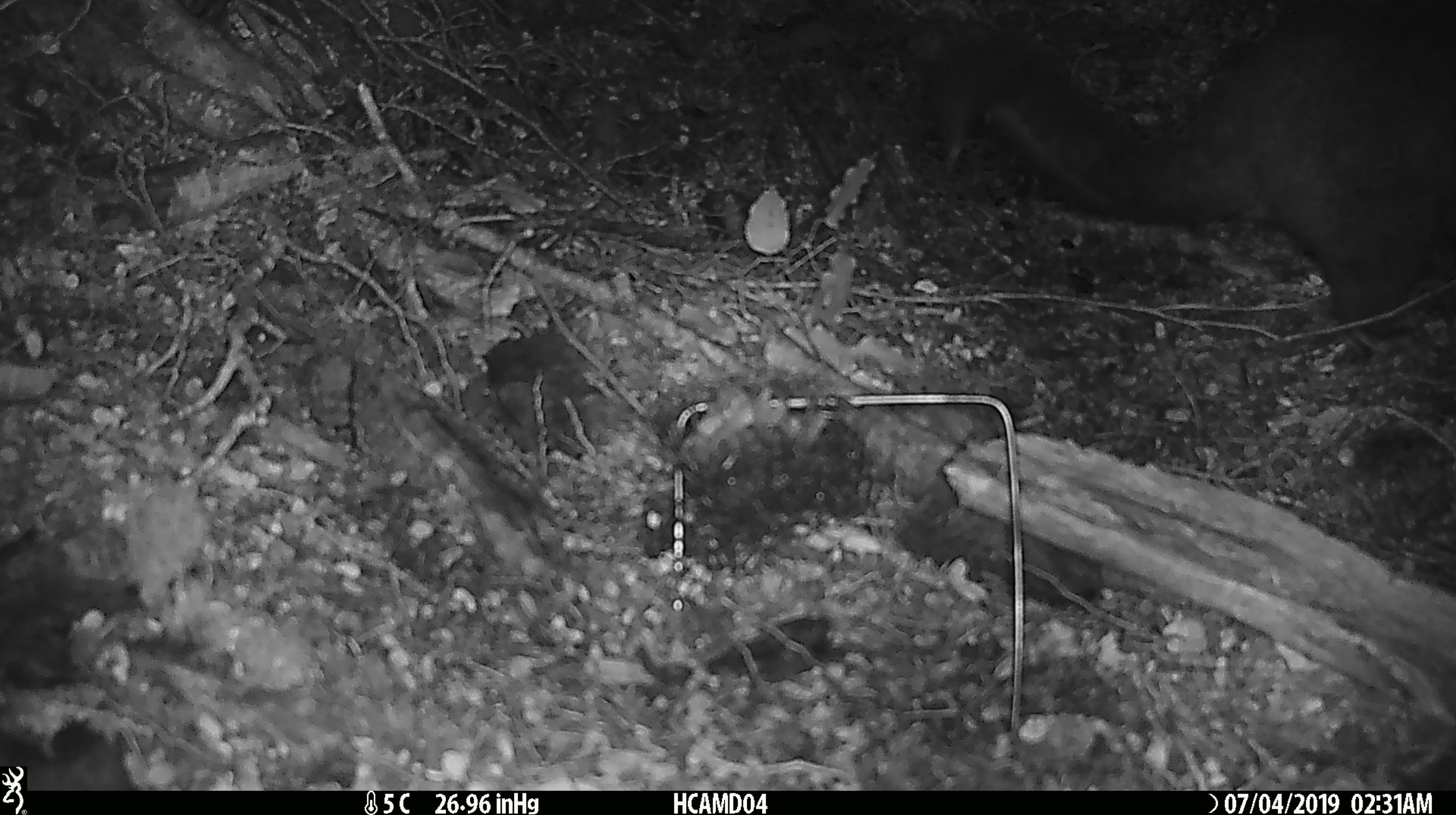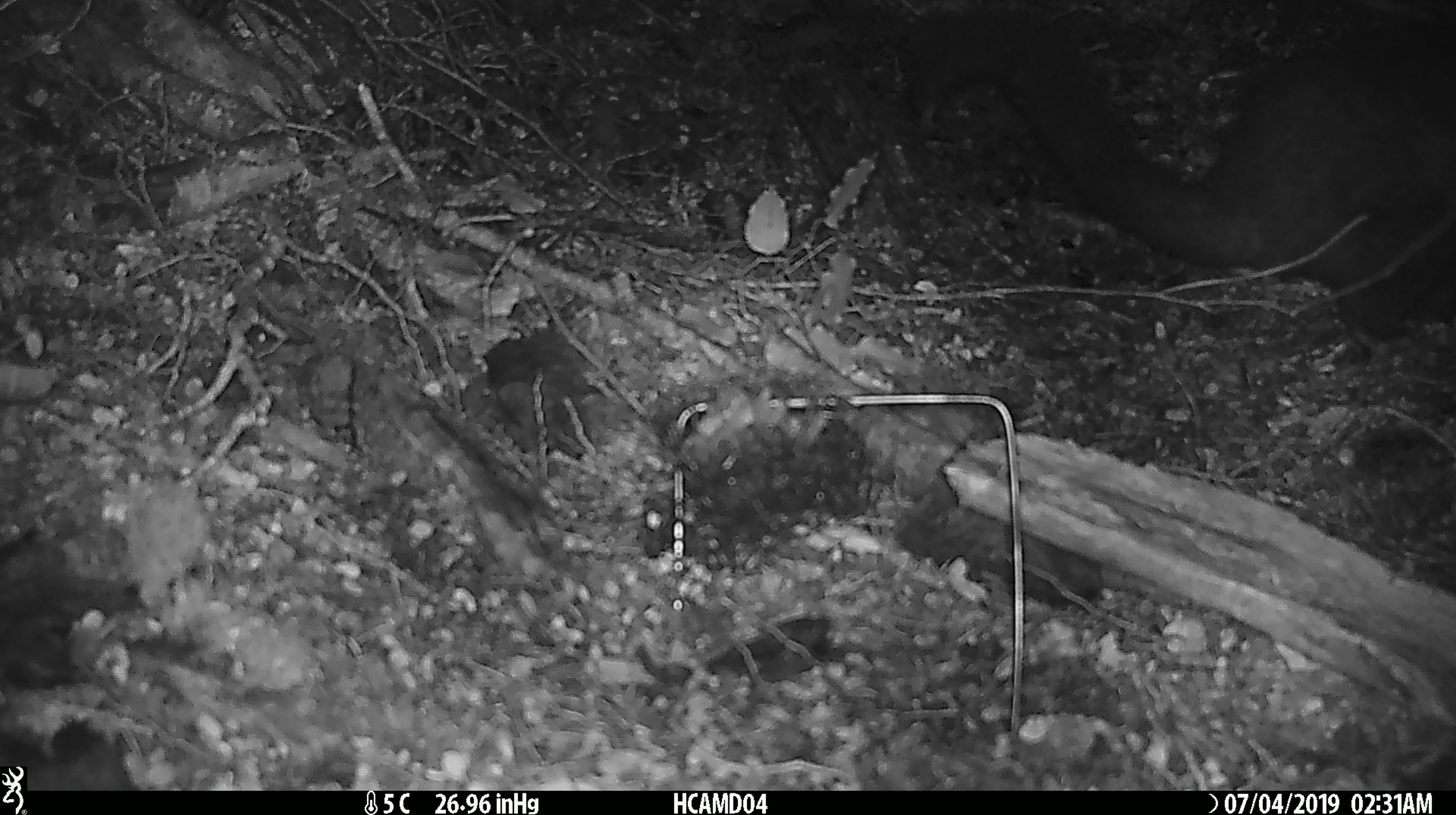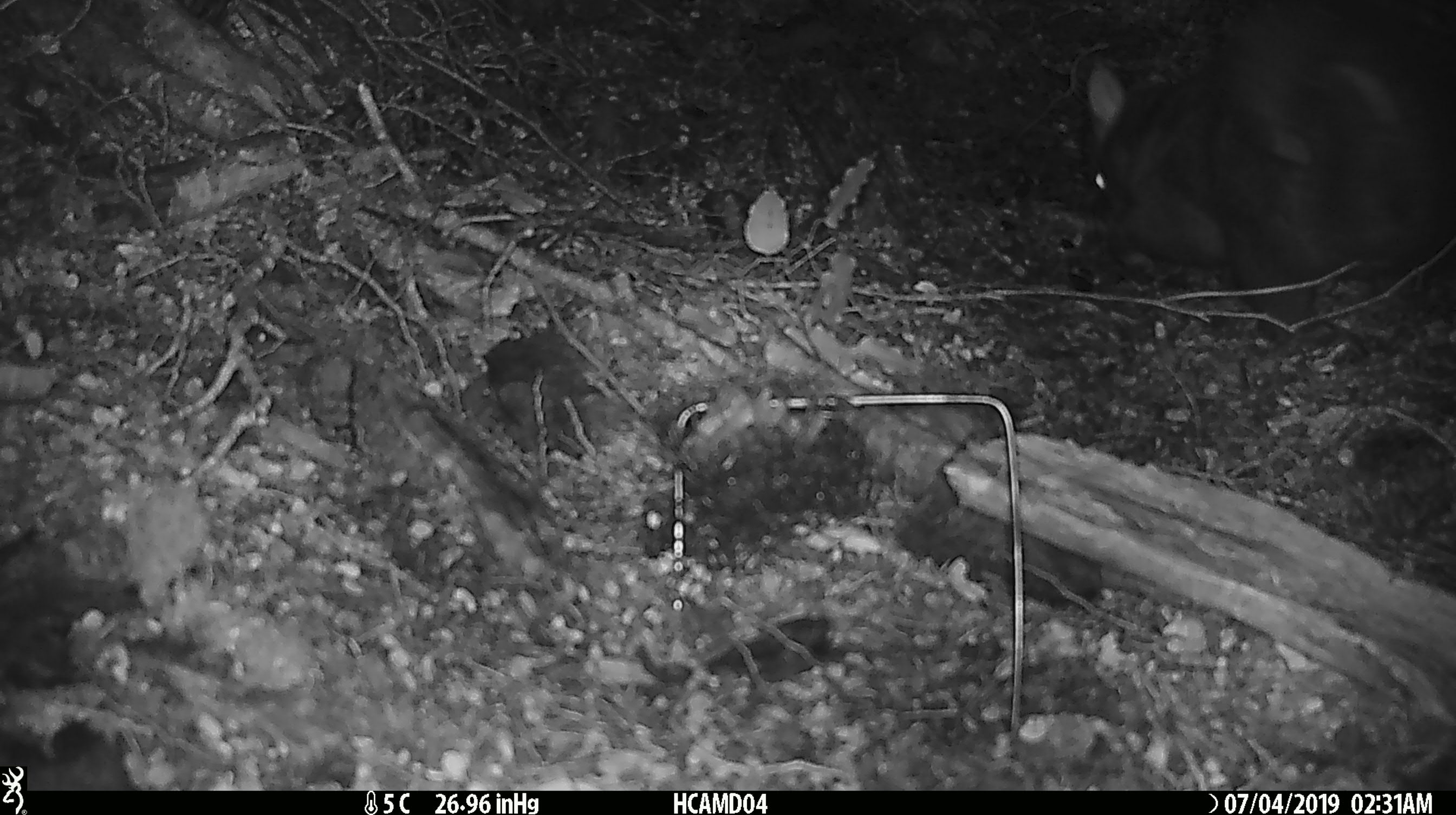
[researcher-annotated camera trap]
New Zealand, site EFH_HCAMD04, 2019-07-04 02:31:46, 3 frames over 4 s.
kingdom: Animalia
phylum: Chordata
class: Mammalia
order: Diprotodontia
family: Phalangeridae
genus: Trichosurus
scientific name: Trichosurus vulpecula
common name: common brushtail possum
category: possum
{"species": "possum (common brushtail possum) (Trichosurus vulpecula)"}